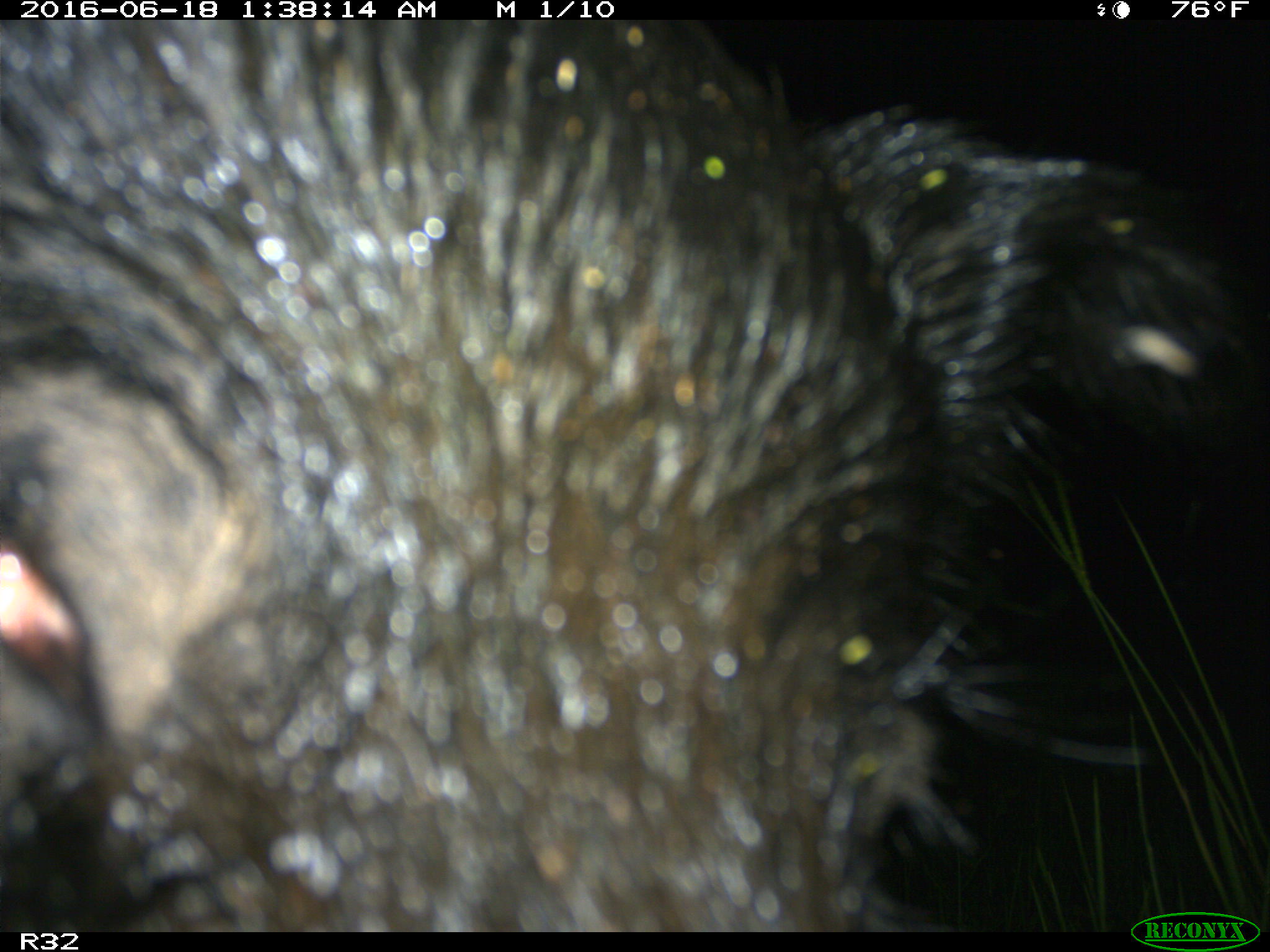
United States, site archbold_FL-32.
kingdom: Animalia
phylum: Chordata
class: Mammalia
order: Artiodactyla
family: Suidae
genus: Sus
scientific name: Sus scrofa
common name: wild boar